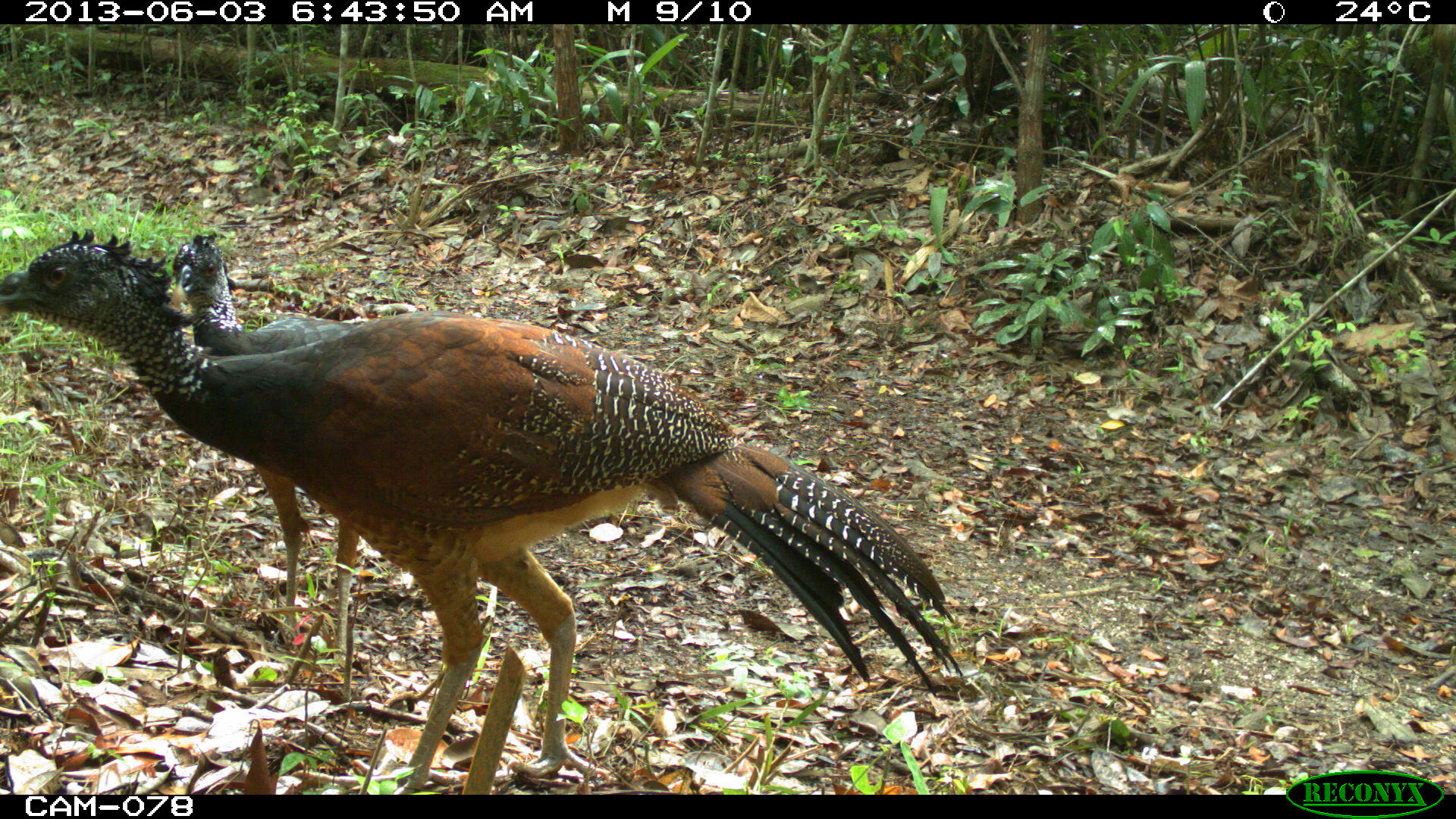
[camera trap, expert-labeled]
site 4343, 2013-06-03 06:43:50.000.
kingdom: Animalia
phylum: Chordata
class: Aves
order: Galliformes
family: Cracidae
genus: Crax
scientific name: Crax rubra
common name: great curassow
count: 2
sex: female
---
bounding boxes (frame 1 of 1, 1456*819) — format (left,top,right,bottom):
crax rubra: (0,225,963,794); (168,233,371,671)